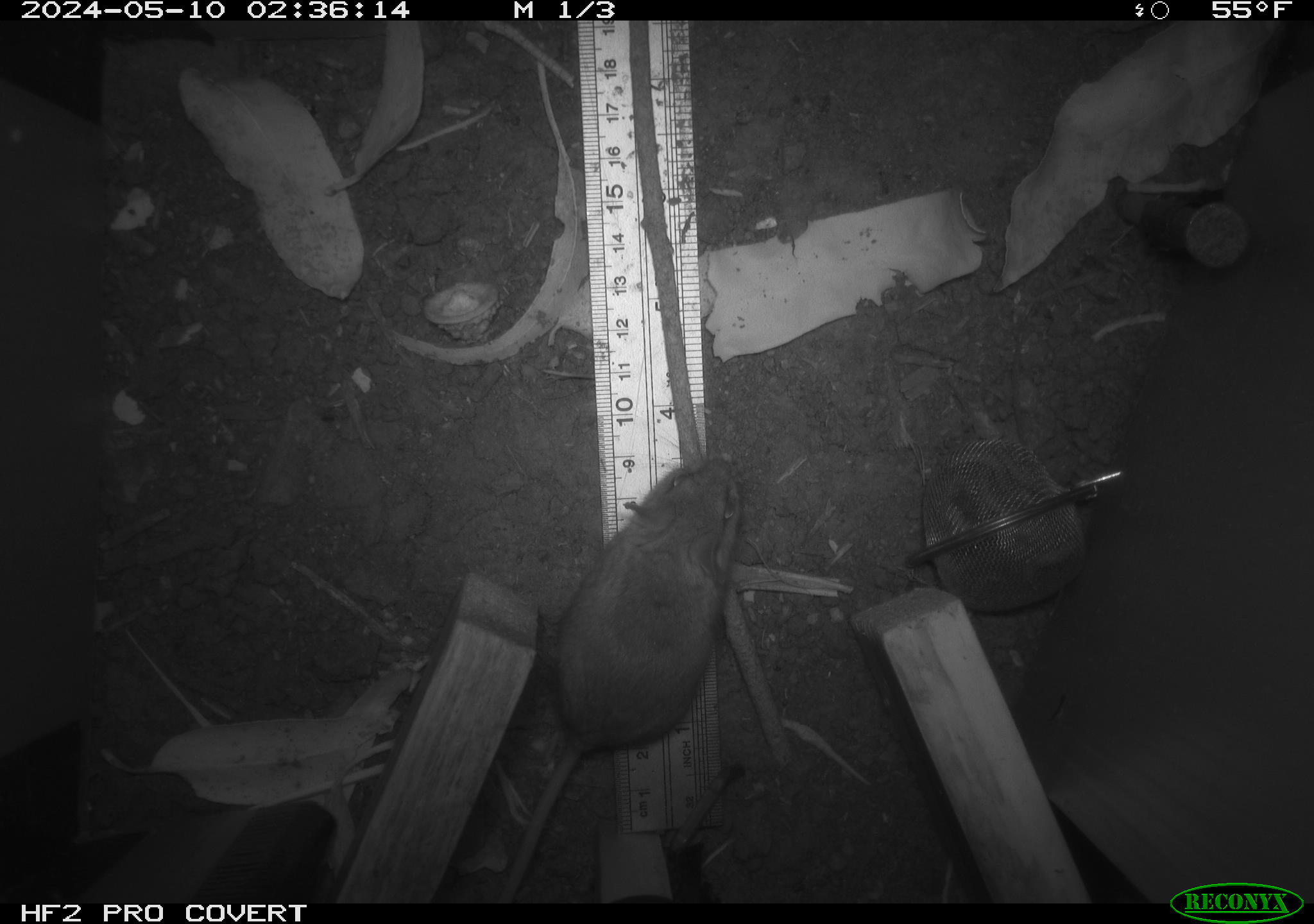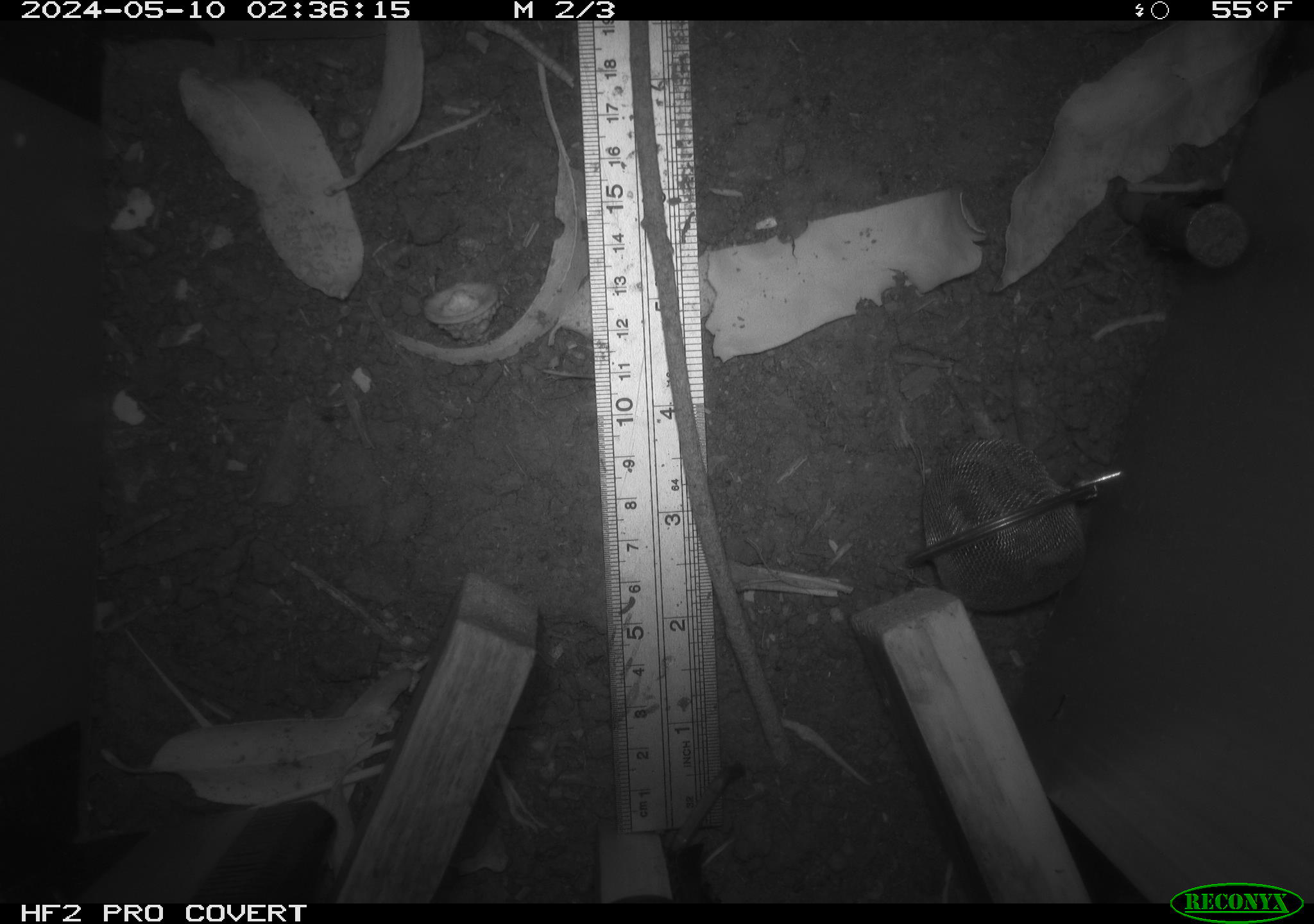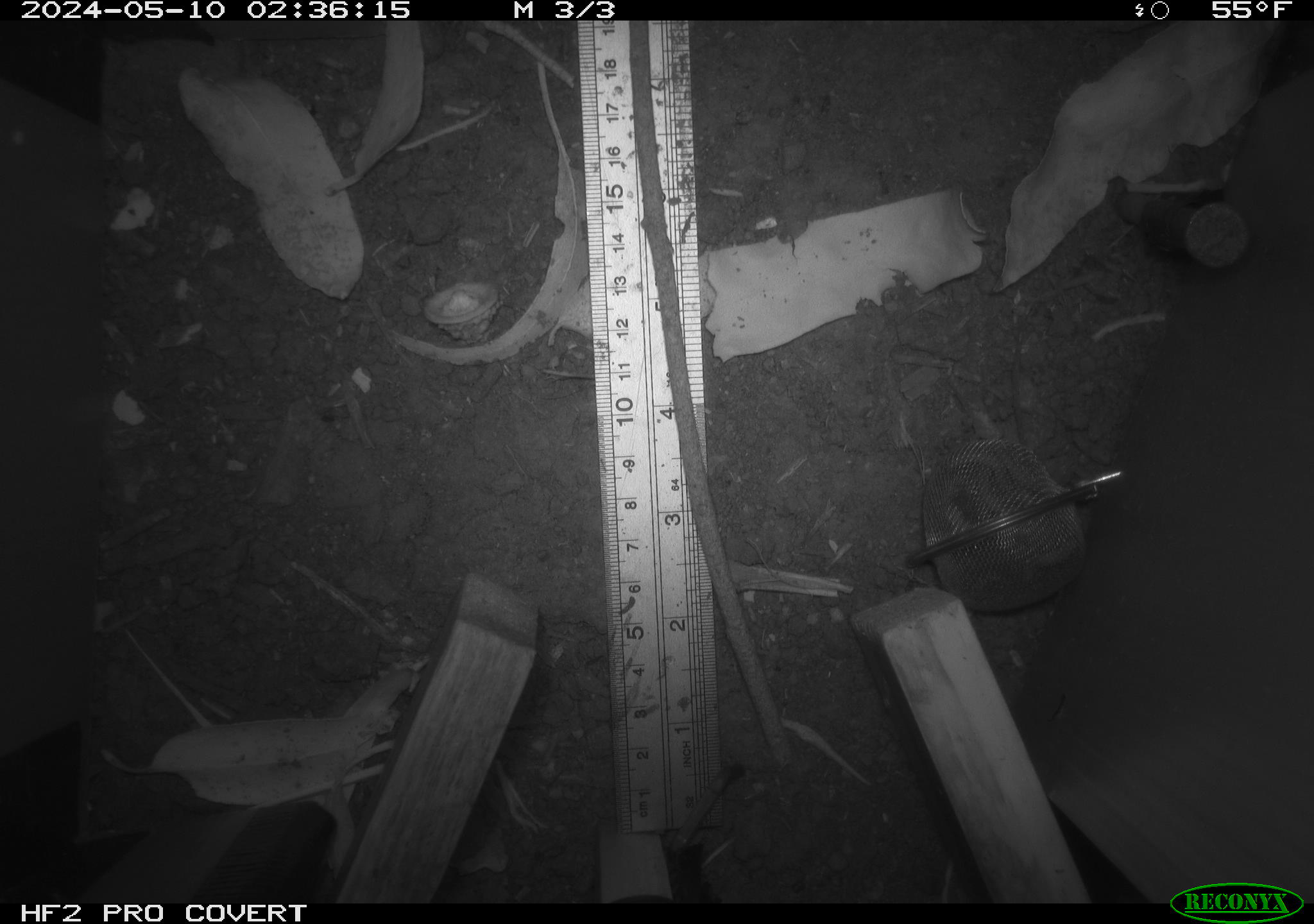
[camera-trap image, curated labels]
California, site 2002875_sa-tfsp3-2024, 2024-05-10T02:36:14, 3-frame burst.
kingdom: Animalia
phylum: Chordata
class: Mammalia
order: Rodentia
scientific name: Rodentia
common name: mouse species